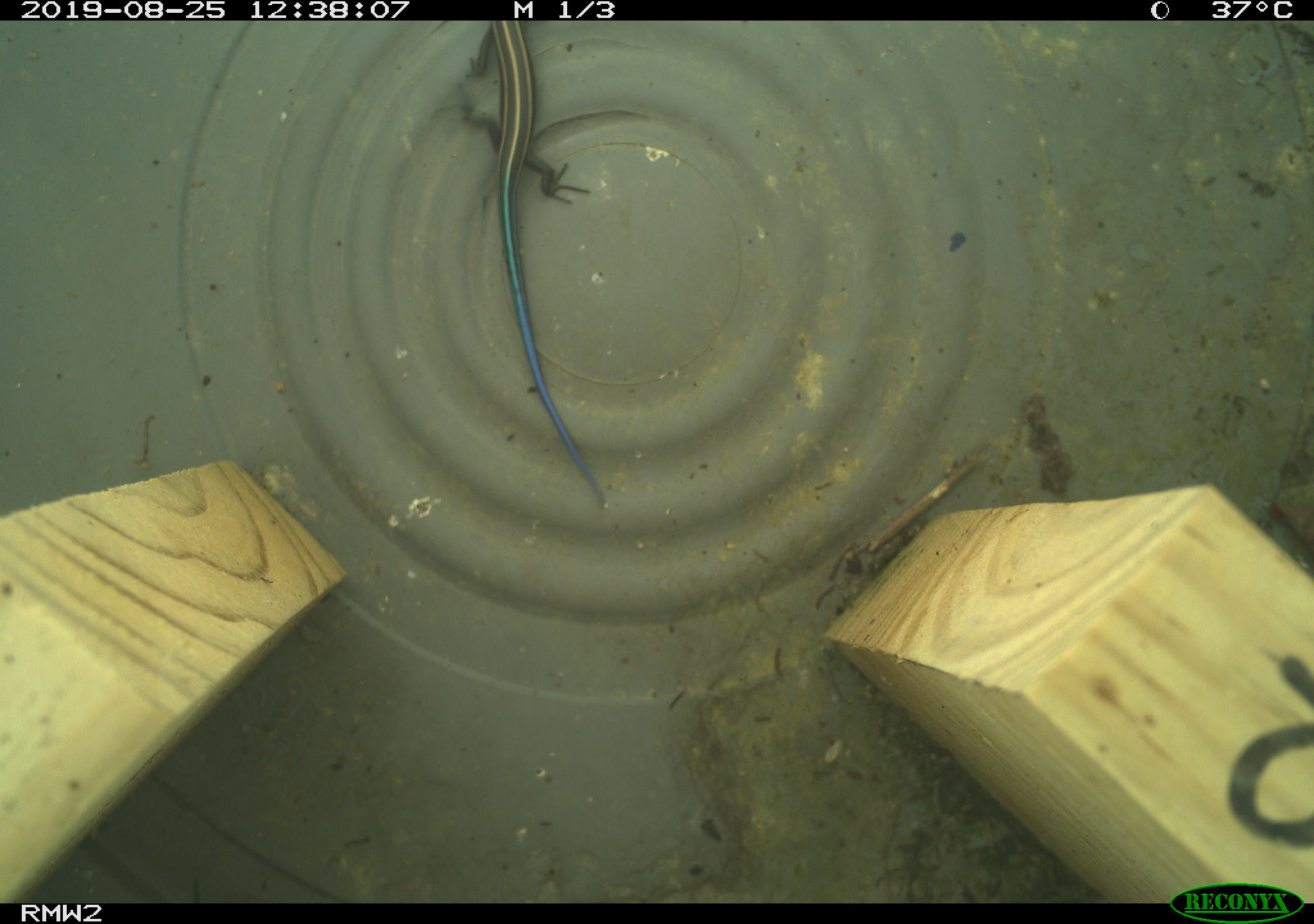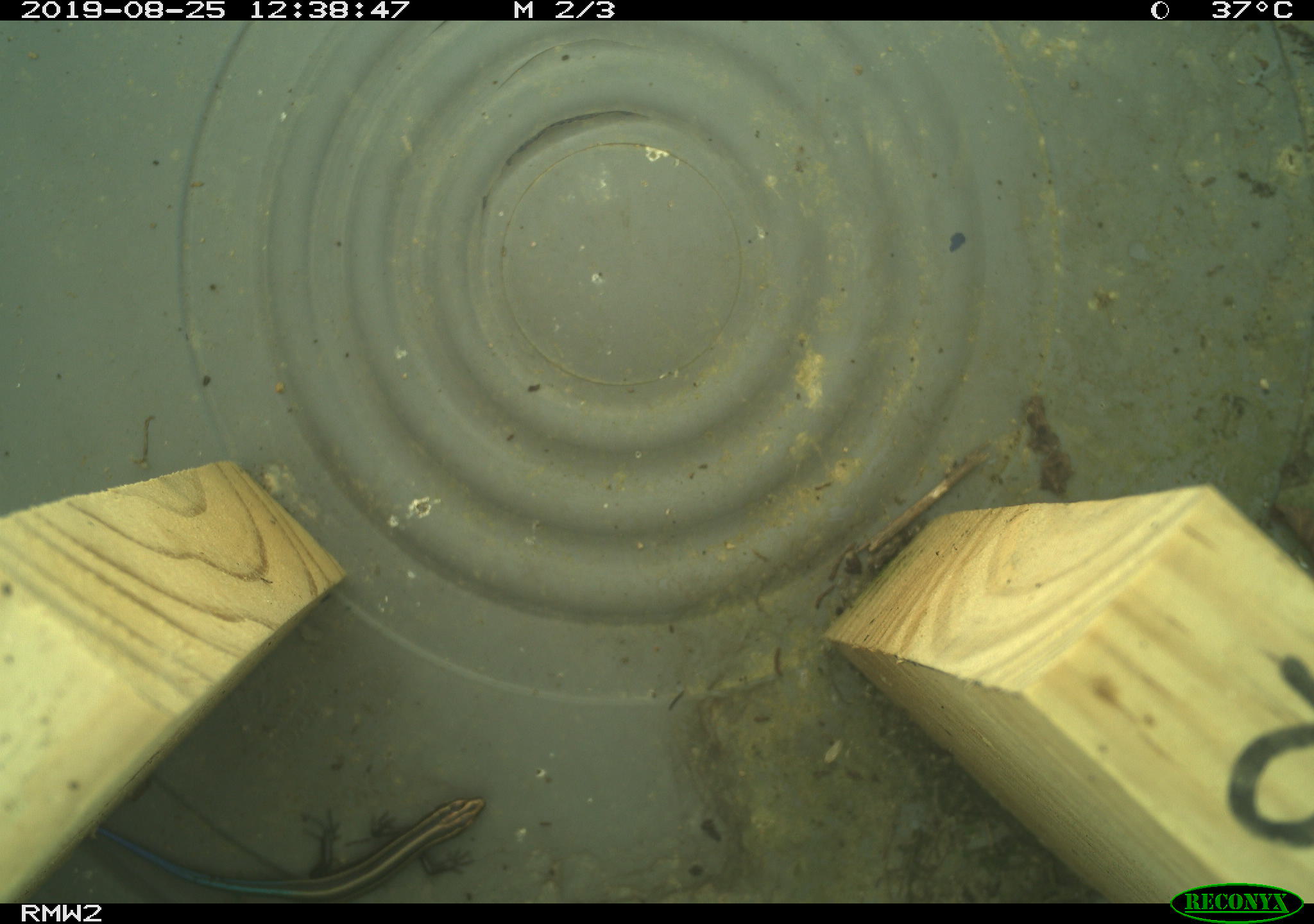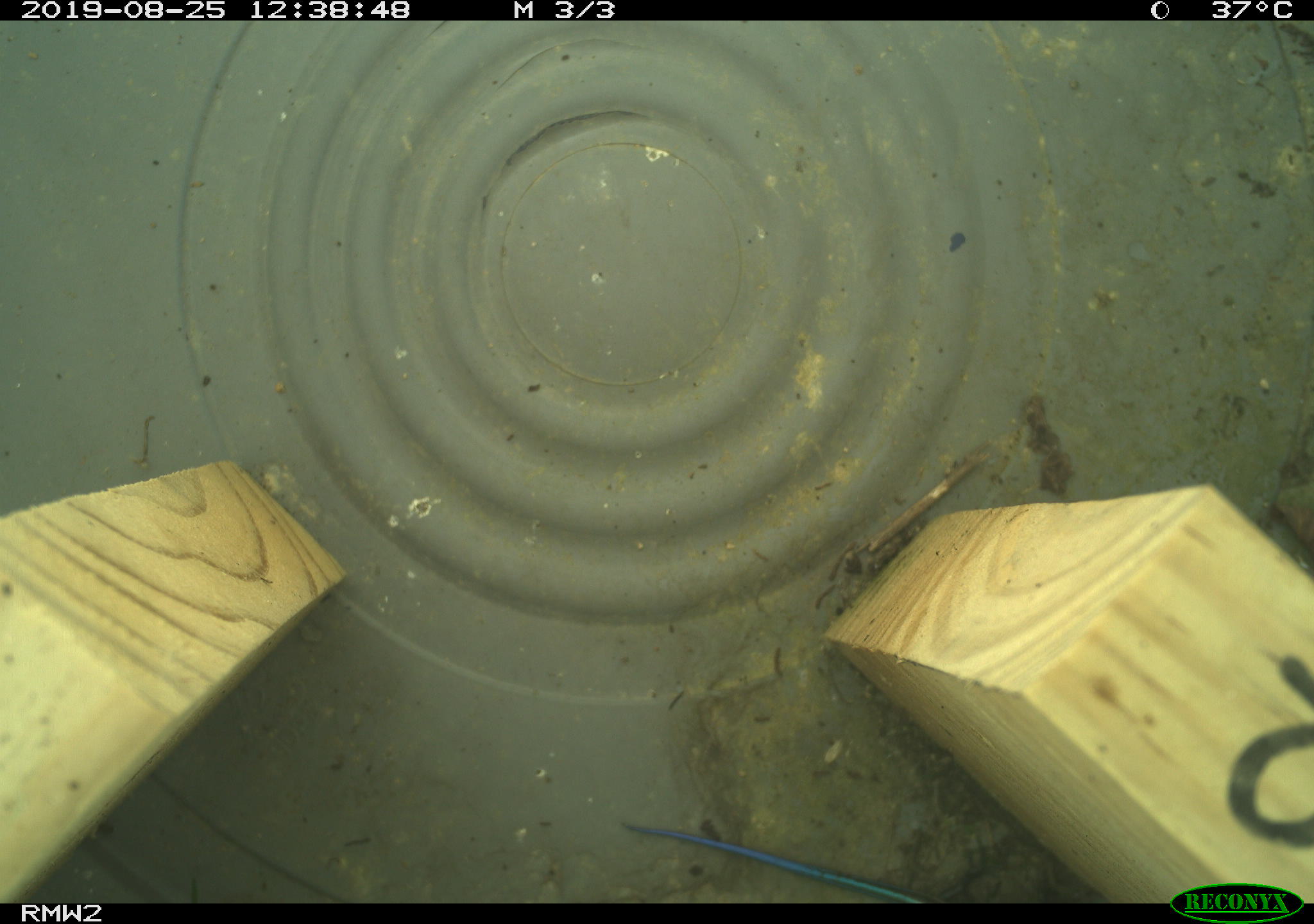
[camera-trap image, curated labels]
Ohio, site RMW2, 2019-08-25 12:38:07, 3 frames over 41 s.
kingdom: Animalia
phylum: Chordata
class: Reptilia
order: Squamata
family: Scincidae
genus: Plestiodon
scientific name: Plestiodon fasciatus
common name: common five-lined skink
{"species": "common five-lined skink (Plestiodon fasciatus)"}